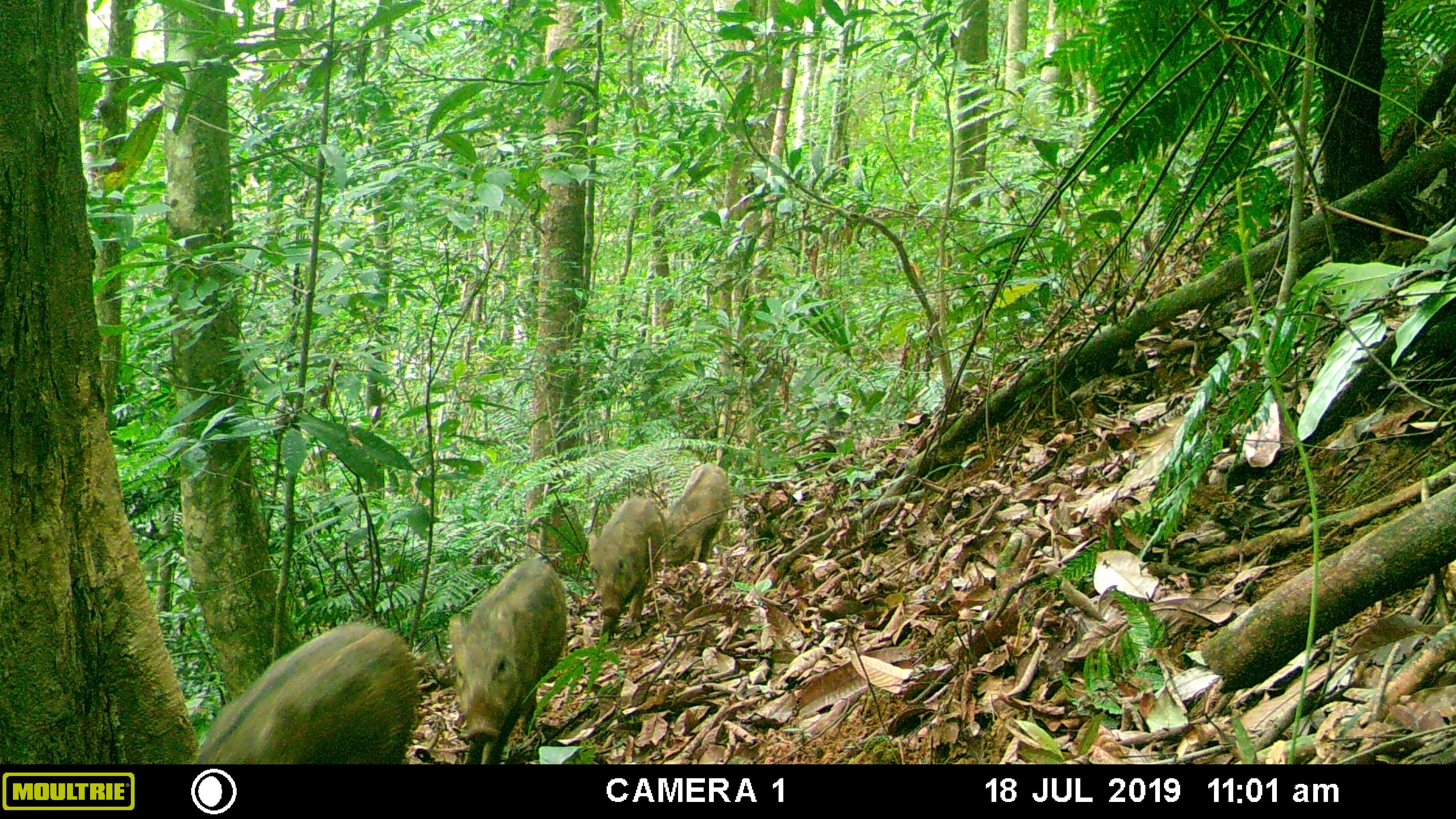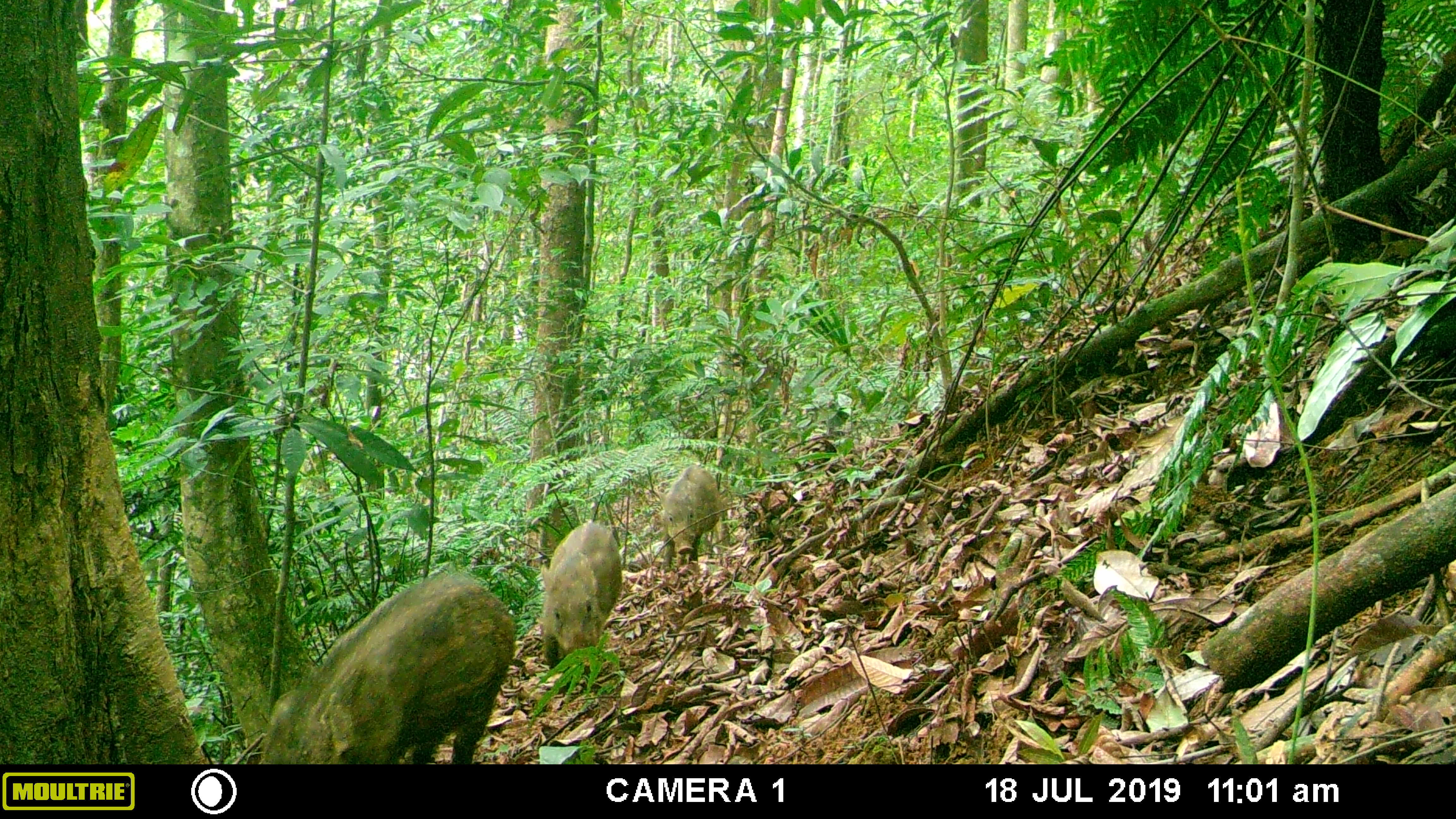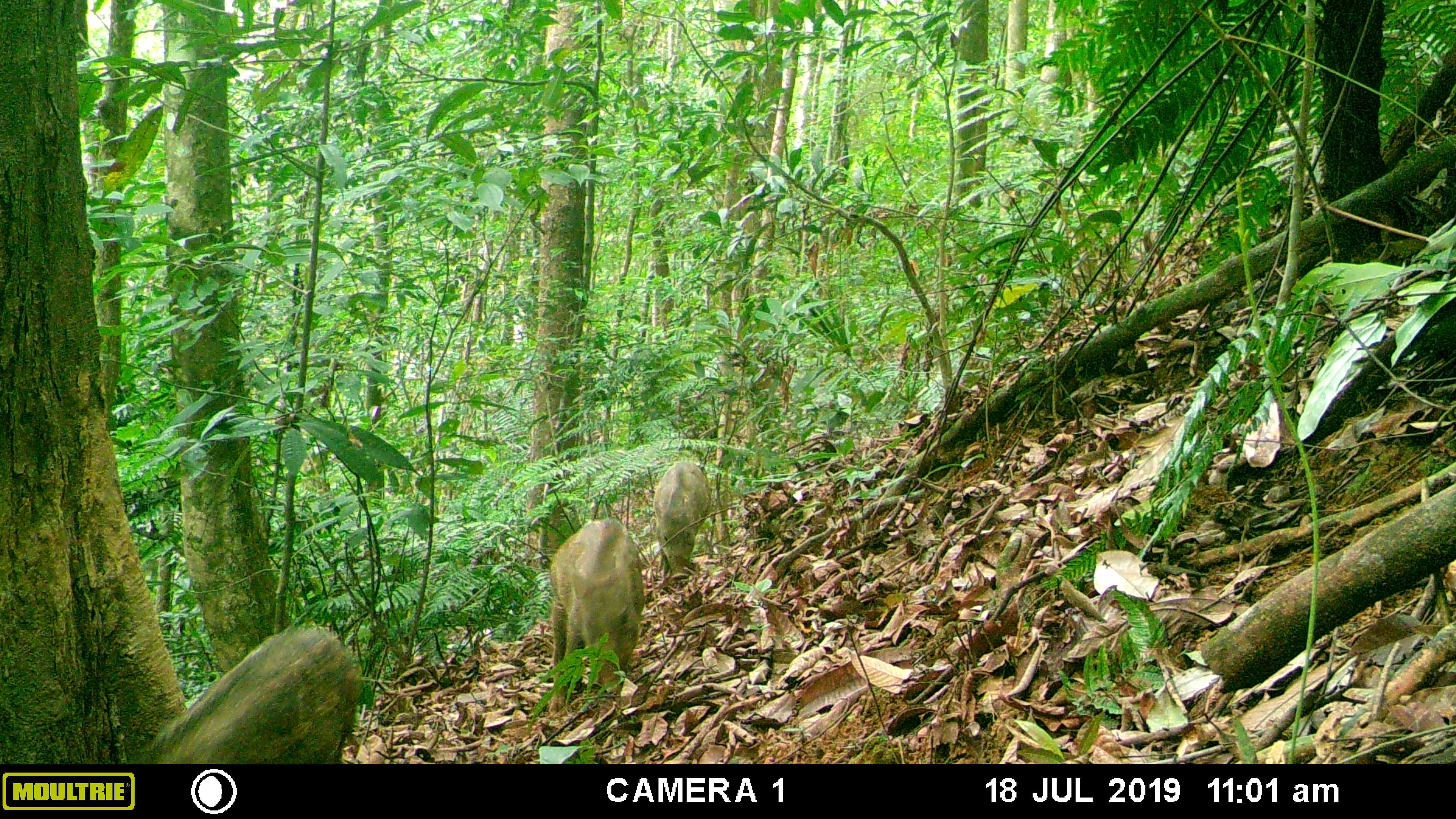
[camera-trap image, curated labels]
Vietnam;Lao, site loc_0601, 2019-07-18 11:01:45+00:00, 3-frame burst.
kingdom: Animalia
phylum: Chordata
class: Mammalia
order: Artiodactyla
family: Suidae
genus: Sus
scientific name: Sus scrofa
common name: eurasian wild pig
Eurasian wild pig (Sus scrofa). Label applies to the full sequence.